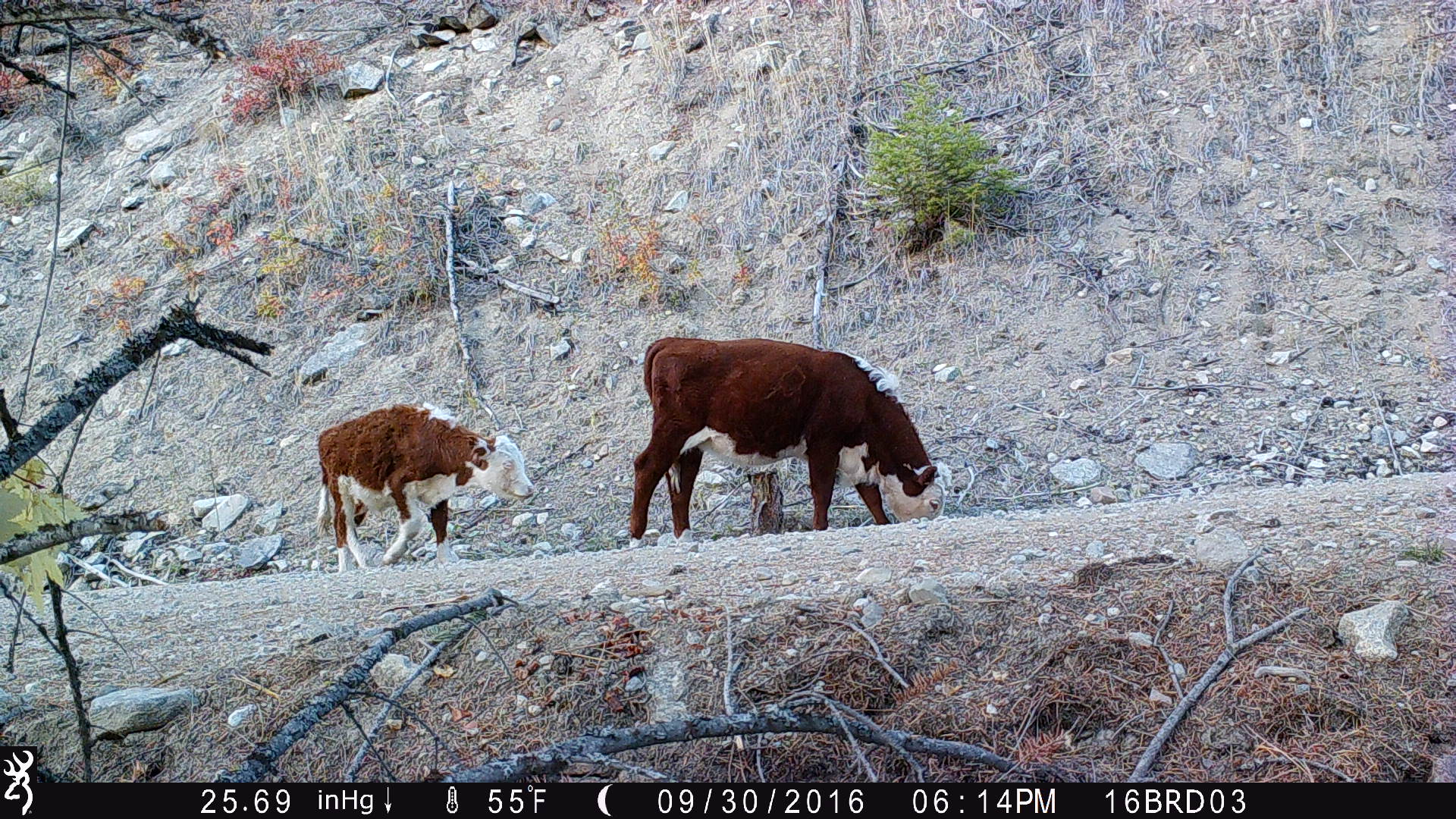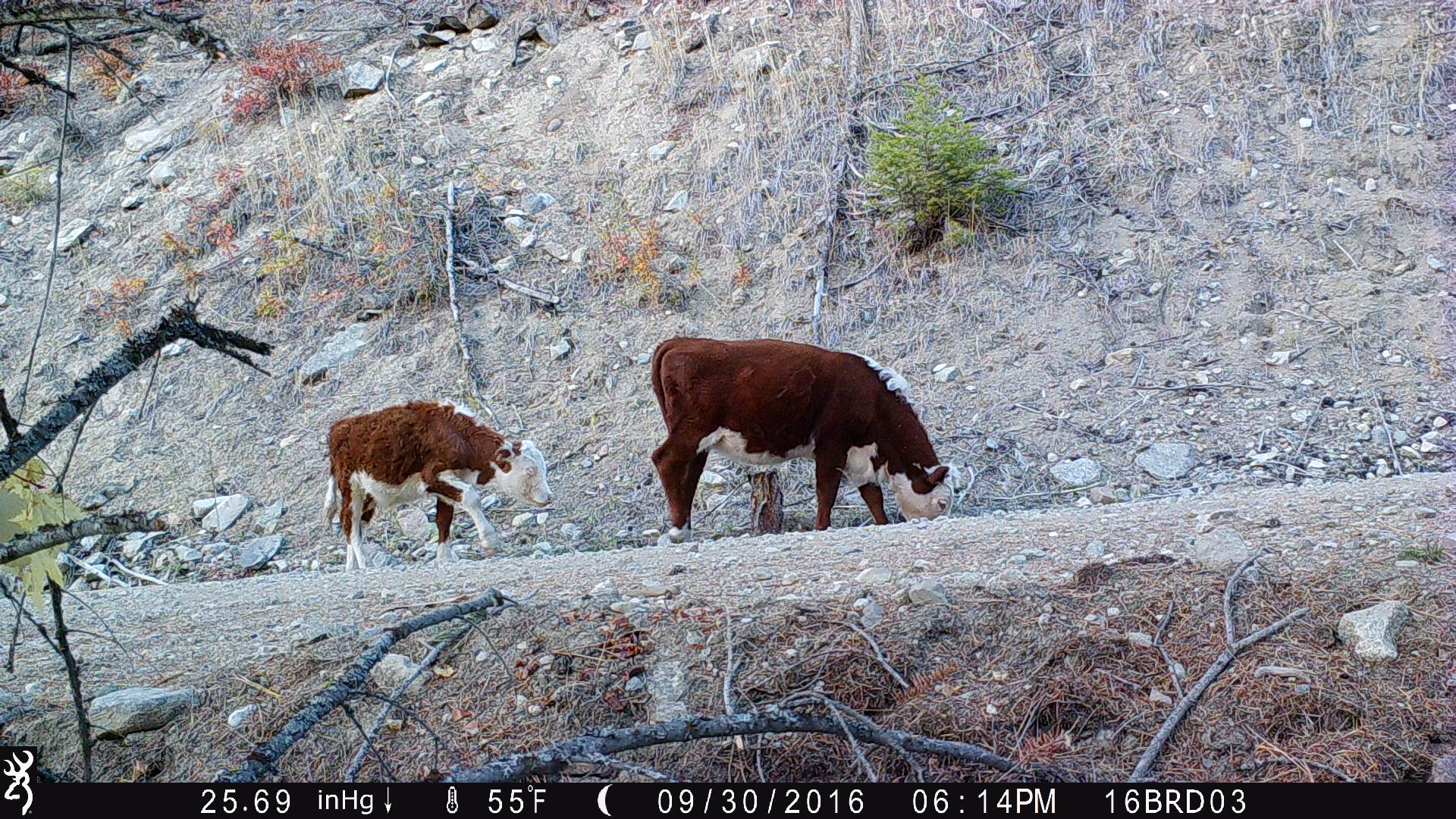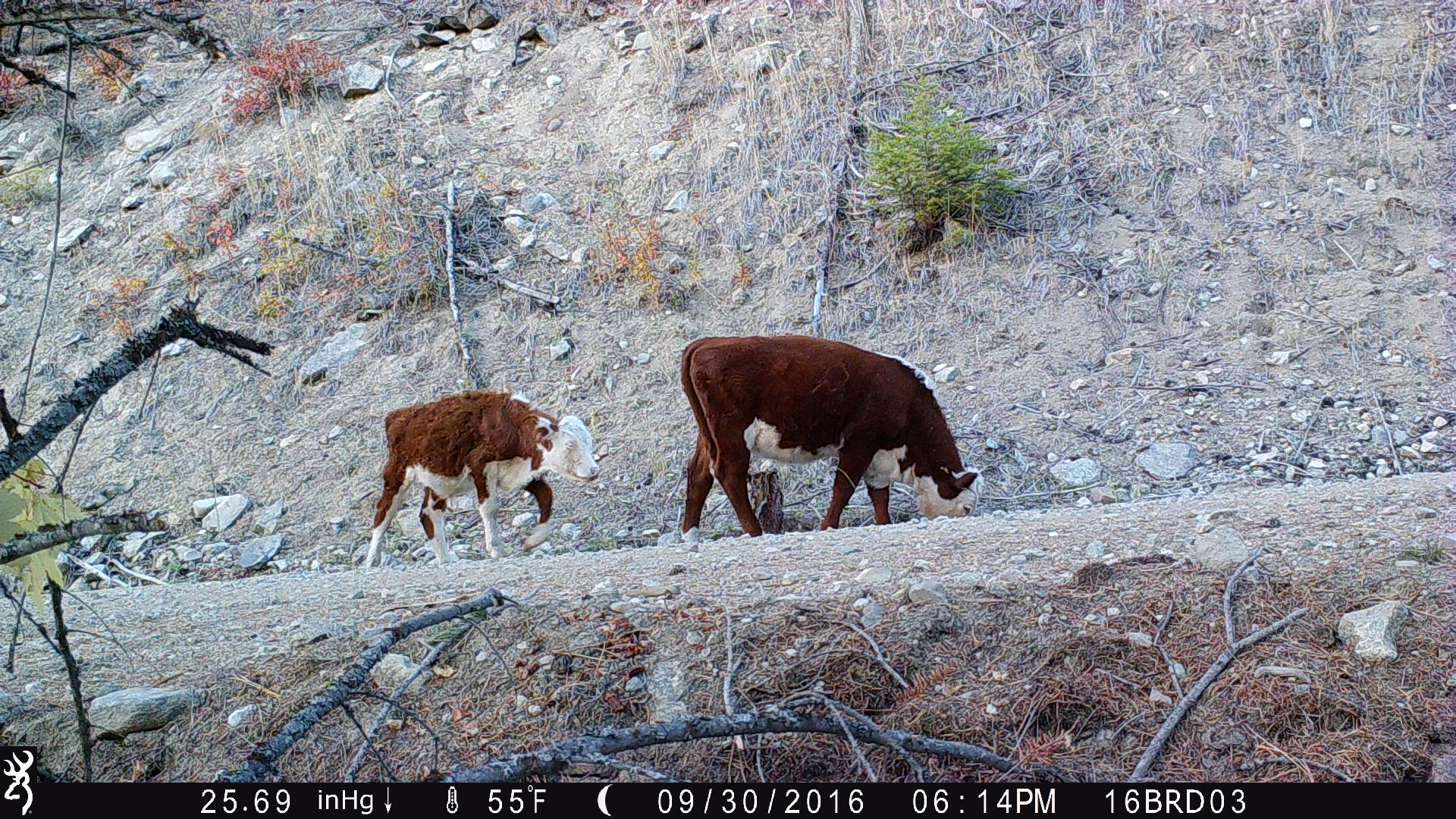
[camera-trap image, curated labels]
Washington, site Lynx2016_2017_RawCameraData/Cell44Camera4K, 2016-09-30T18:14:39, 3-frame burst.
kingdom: Animalia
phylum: Chordata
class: Mammalia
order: Artiodactyla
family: Bovidae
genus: Bos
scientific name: Bos taurus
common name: domestic cattle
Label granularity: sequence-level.